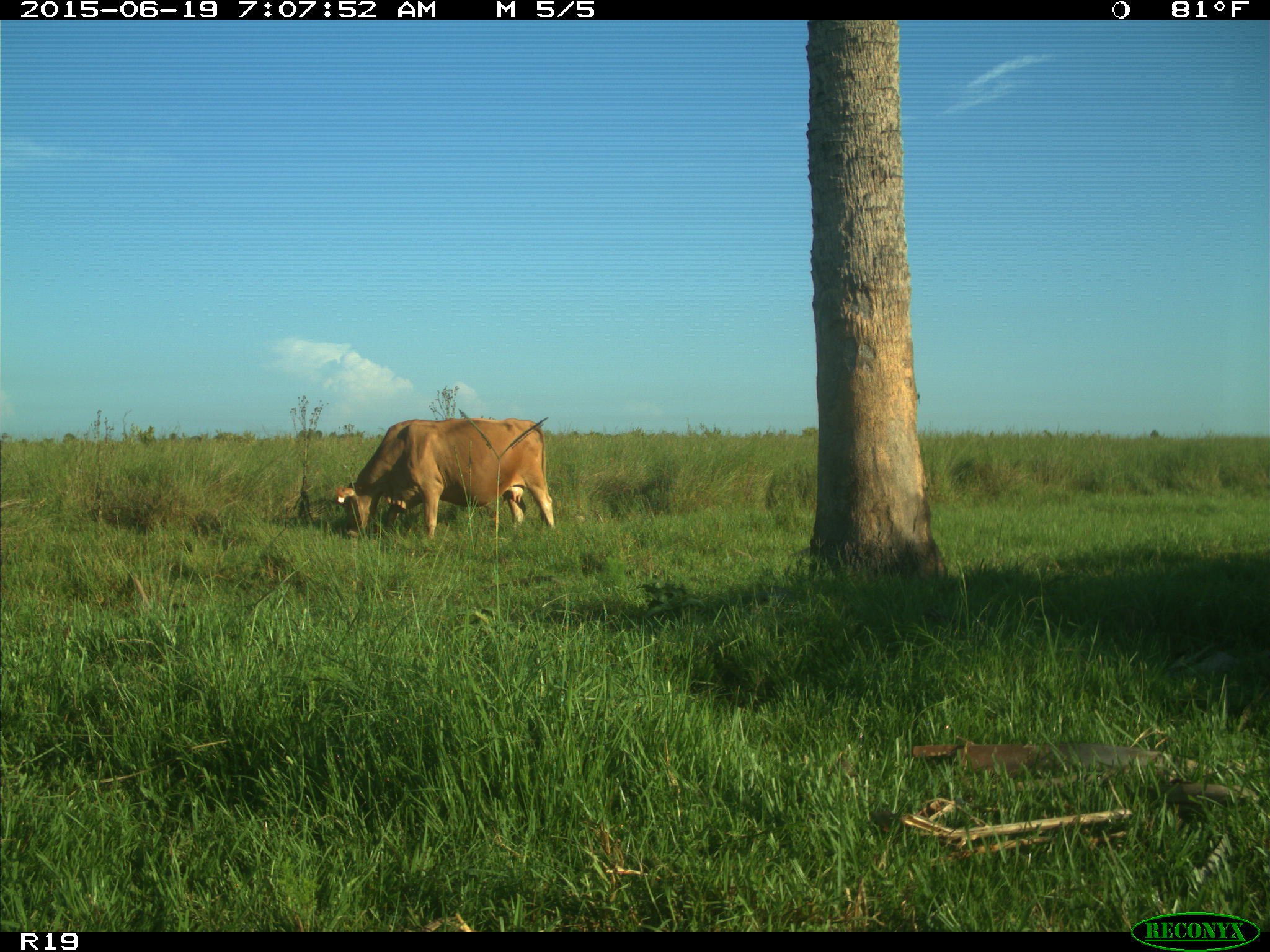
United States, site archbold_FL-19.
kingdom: Animalia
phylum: Chordata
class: Mammalia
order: Artiodactyla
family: Bovidae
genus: Bos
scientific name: Bos taurus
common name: domestic cow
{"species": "Bos taurus (domestic cow)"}